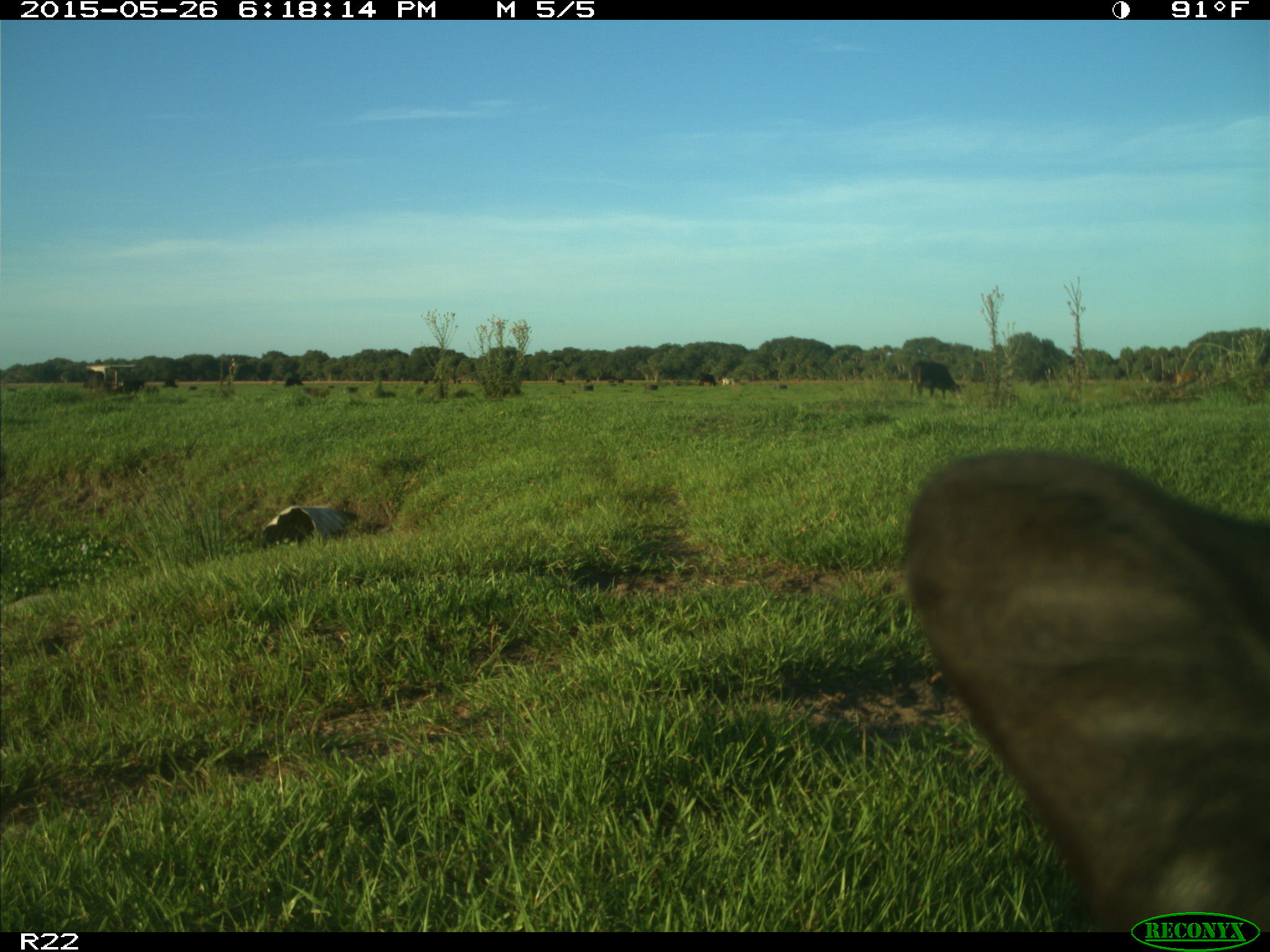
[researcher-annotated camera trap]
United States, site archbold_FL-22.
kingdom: Animalia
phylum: Chordata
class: Mammalia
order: Artiodactyla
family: Bovidae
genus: Bos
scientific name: Bos taurus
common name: domestic cow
Bos taurus (domestic cow).